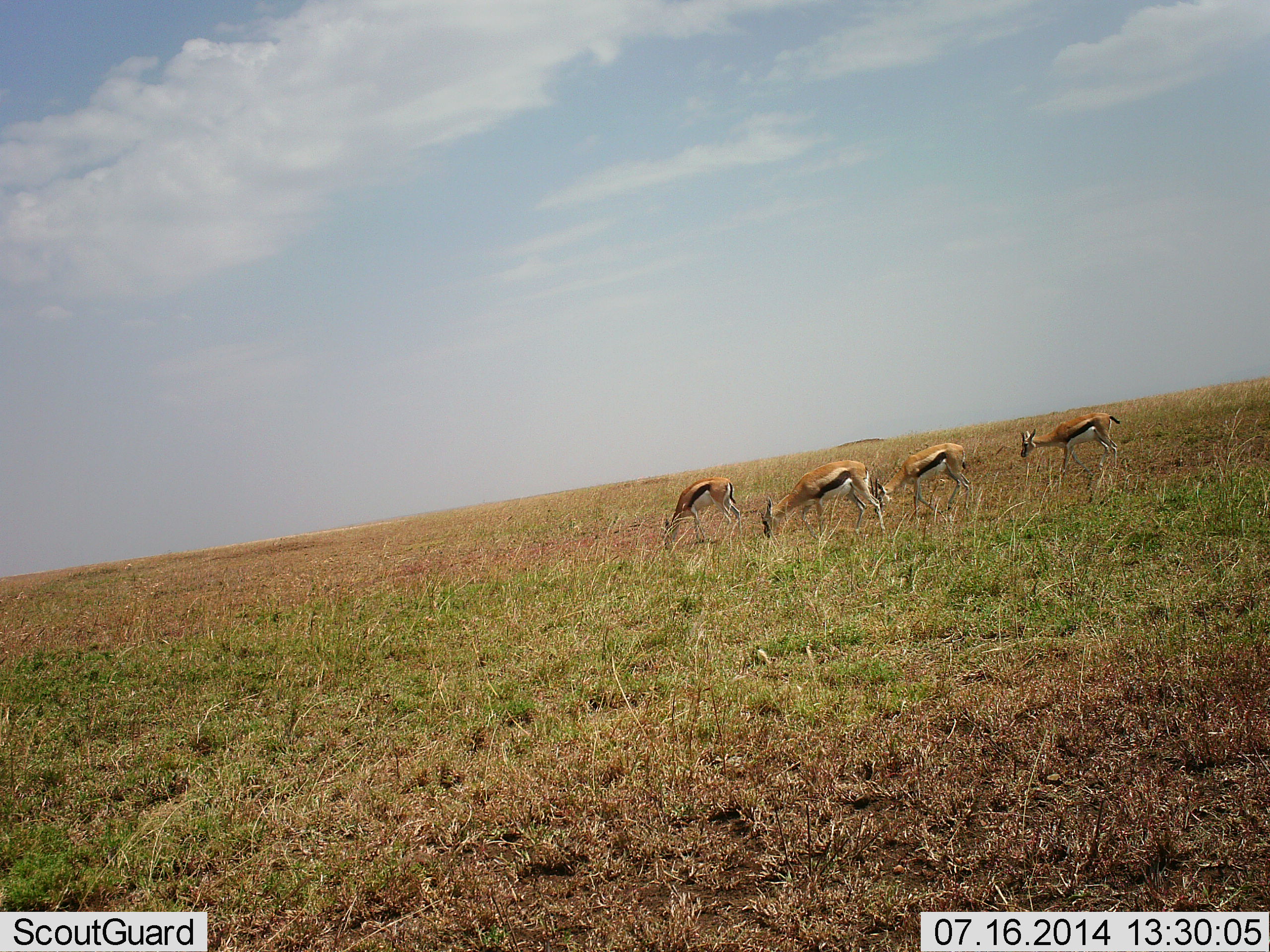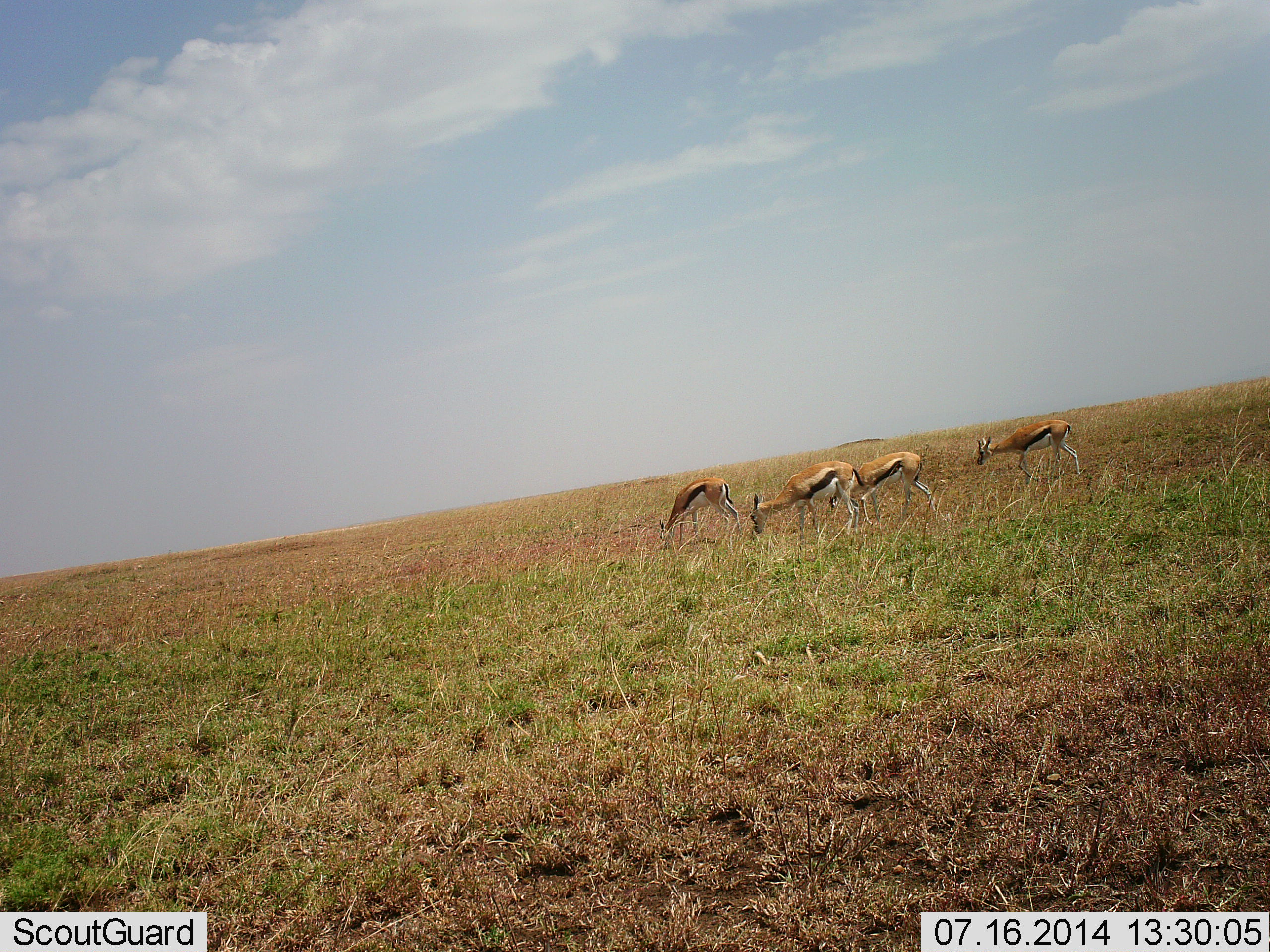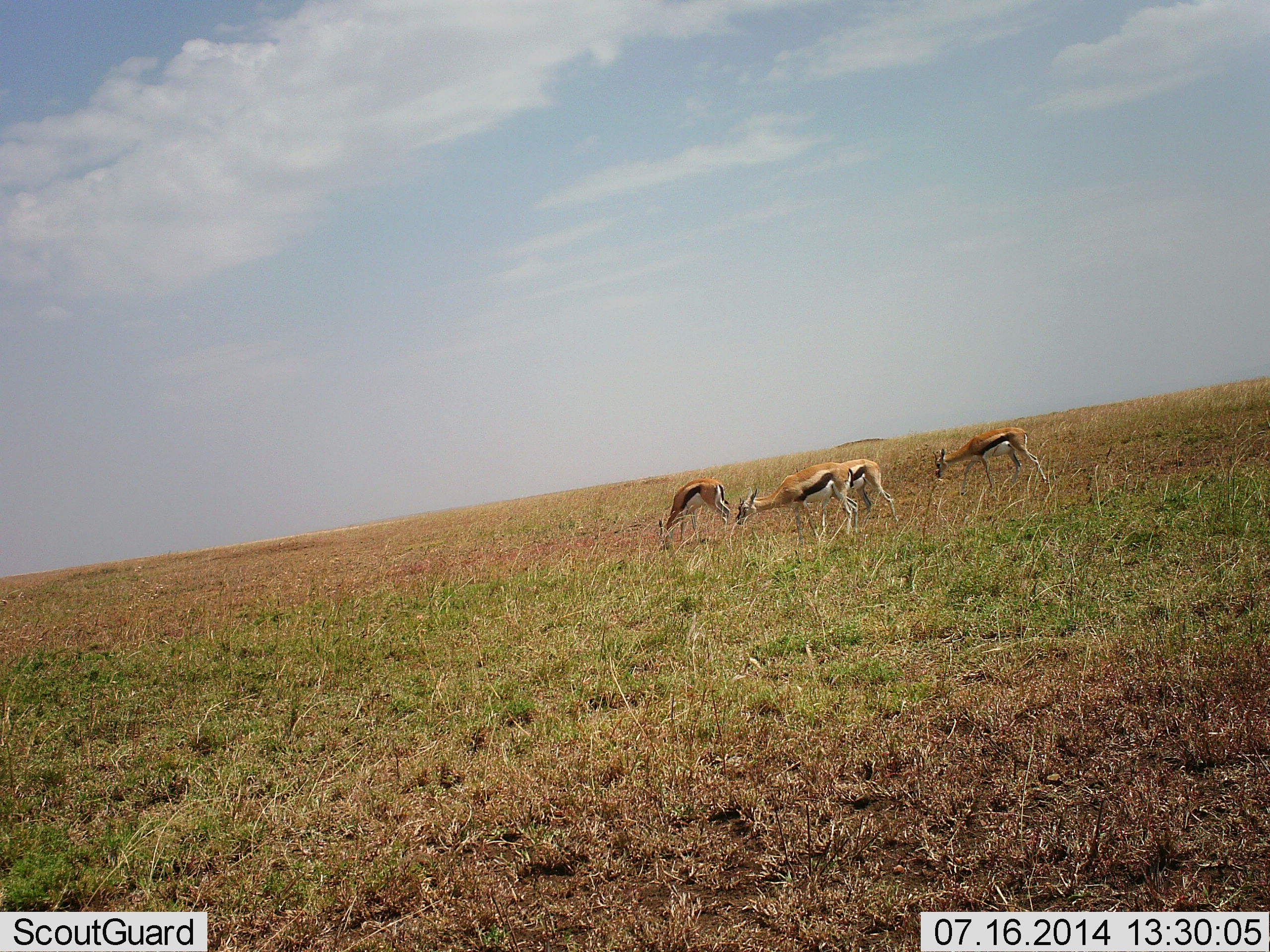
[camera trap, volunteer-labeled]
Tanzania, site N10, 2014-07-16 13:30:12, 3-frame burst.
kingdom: Animalia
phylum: Chordata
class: Mammalia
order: Artiodactyla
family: Bovidae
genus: Eudorcas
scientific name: Eudorcas thomsonii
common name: thomson's gazelle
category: gazellethomsons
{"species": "gazellethomsons (thomson's gazelle) (Eudorcas thomsonii)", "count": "4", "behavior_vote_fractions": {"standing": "10%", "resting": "0%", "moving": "40%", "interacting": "0%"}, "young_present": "0%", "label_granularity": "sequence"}